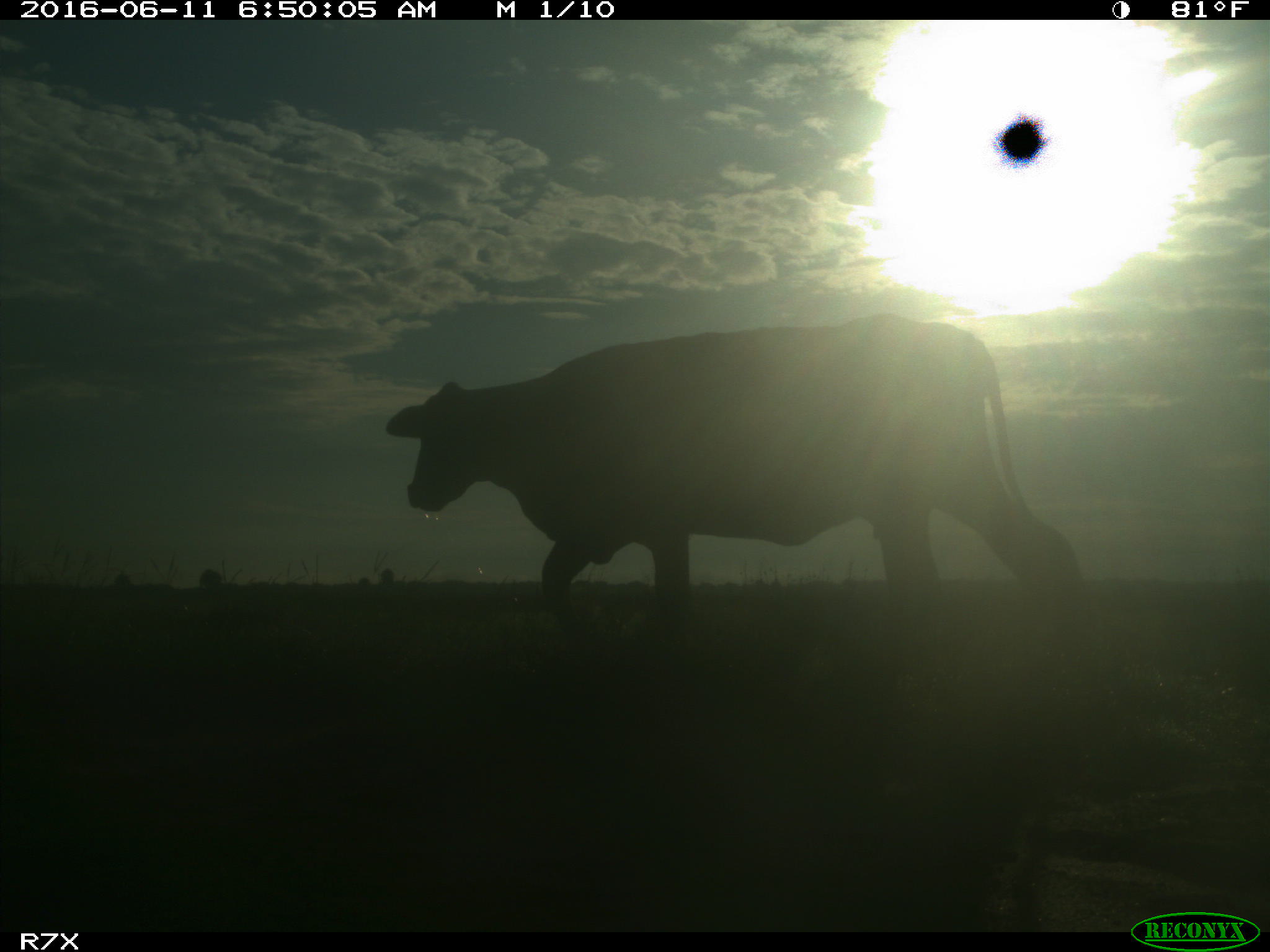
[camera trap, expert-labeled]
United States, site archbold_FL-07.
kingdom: Animalia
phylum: Chordata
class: Mammalia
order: Artiodactyla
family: Bovidae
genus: Bos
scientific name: Bos taurus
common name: domestic cow